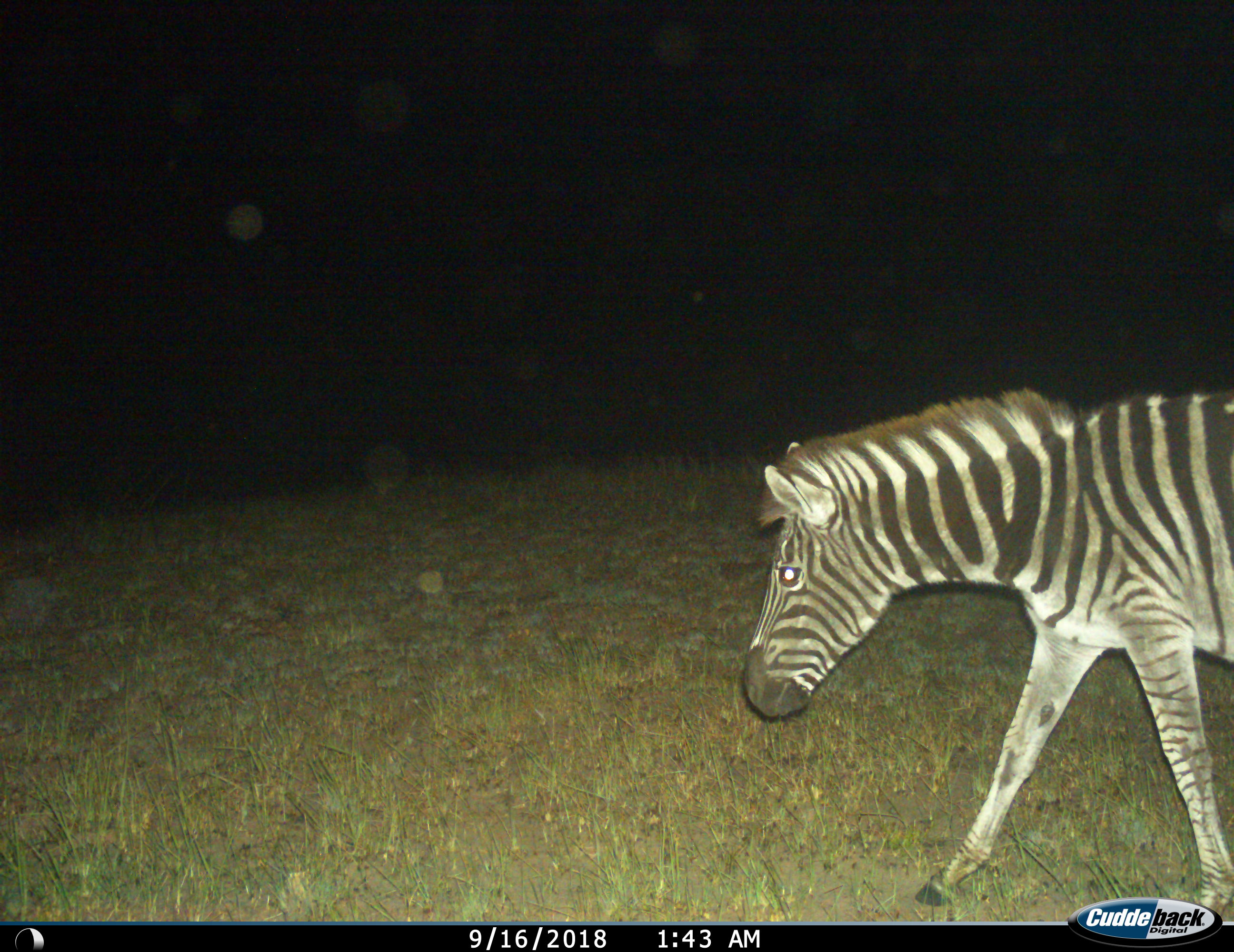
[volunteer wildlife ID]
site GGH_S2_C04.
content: unidentified animal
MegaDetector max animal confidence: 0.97